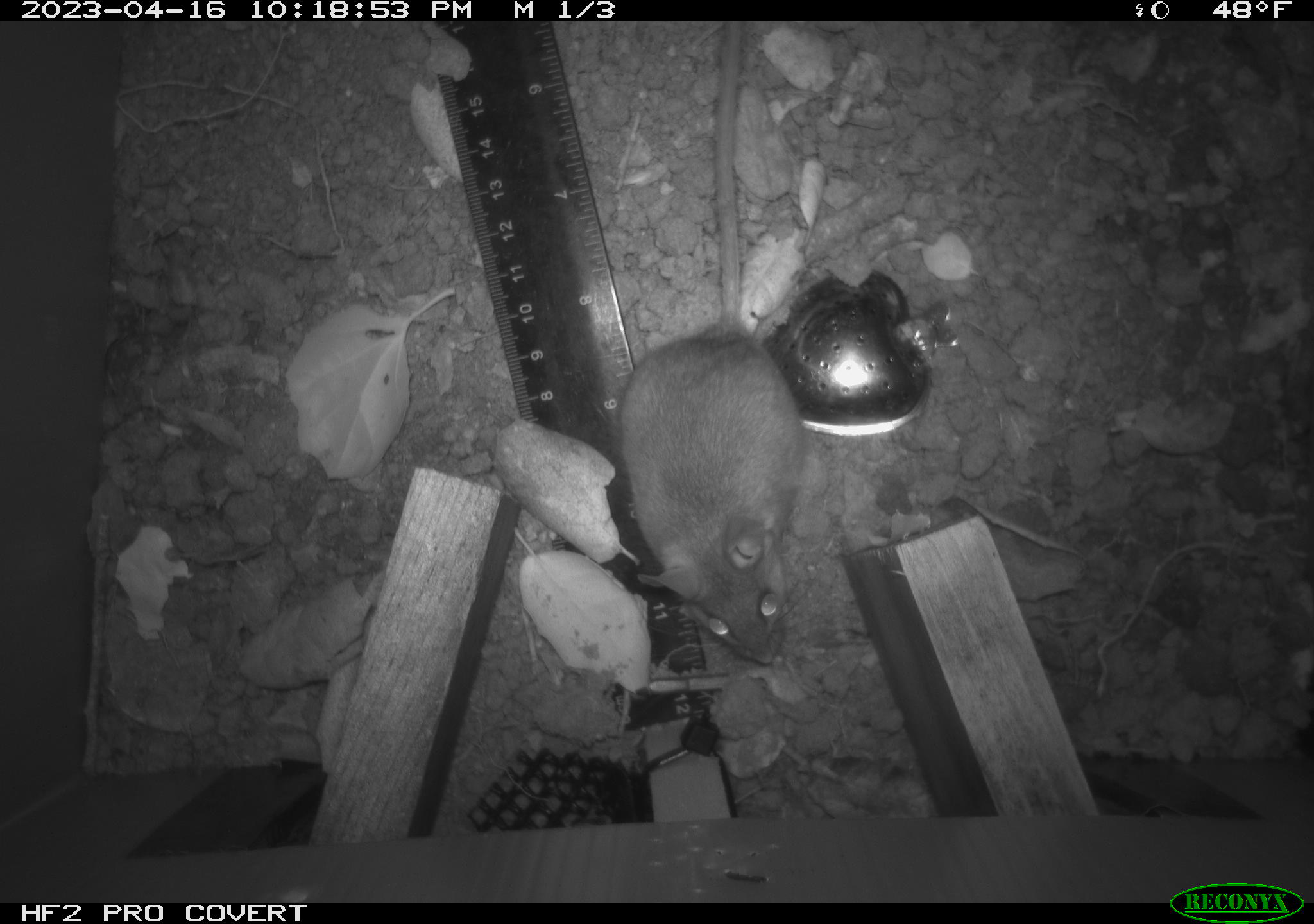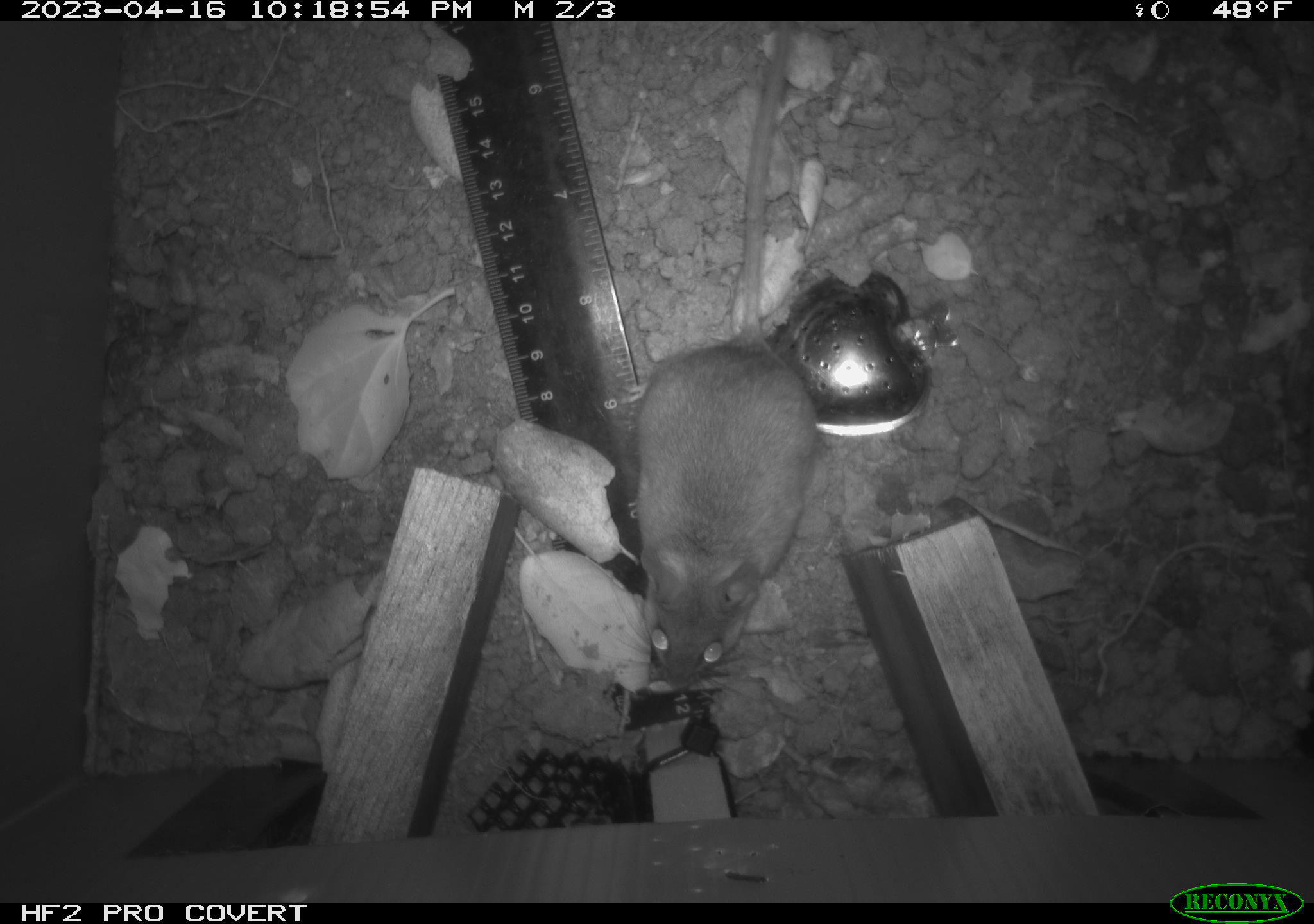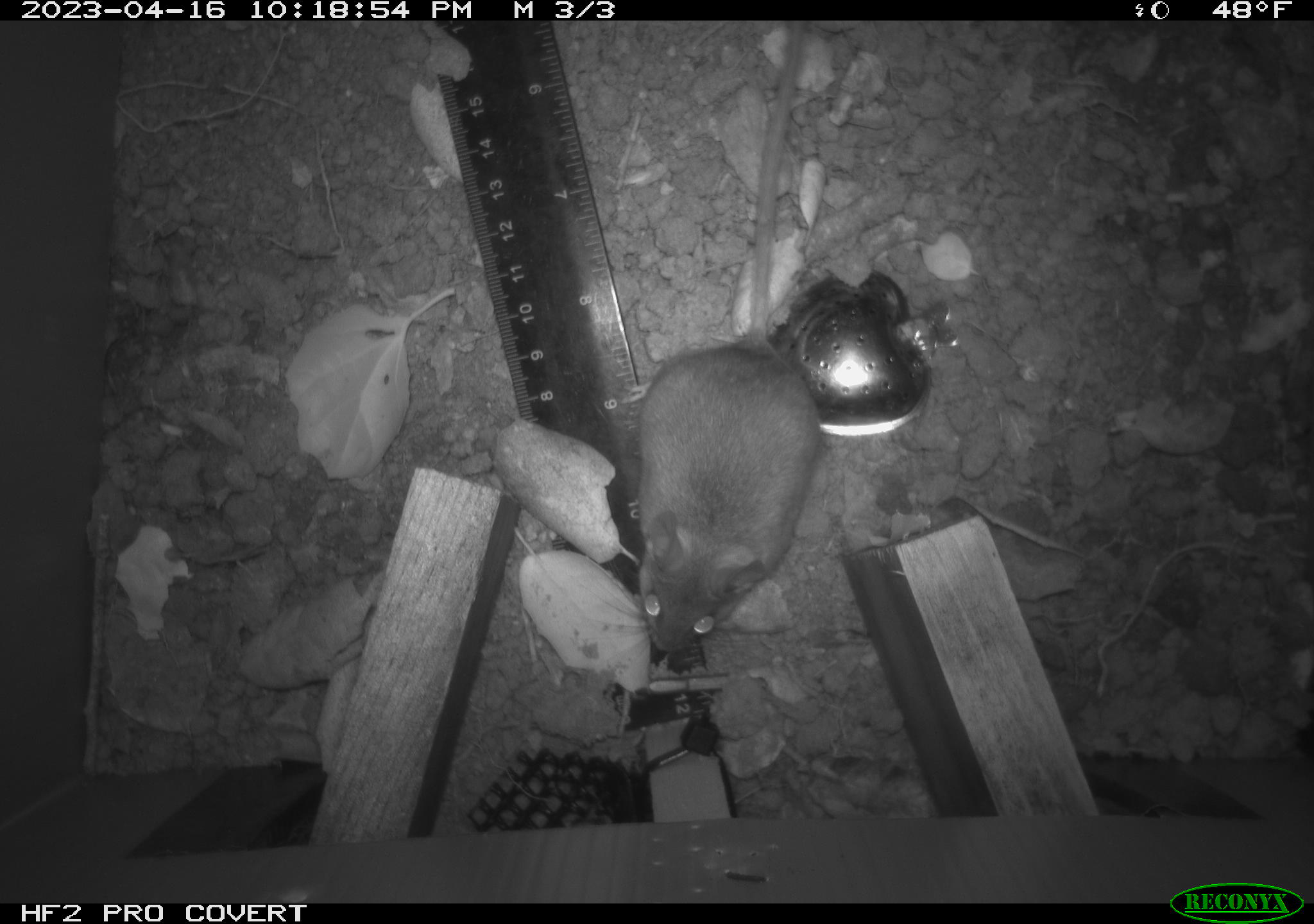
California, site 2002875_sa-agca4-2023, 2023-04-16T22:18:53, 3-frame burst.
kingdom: Animalia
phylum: Chordata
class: Mammalia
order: Rodentia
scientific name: Rodentia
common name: mouse species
Mouse species (Rodentia).